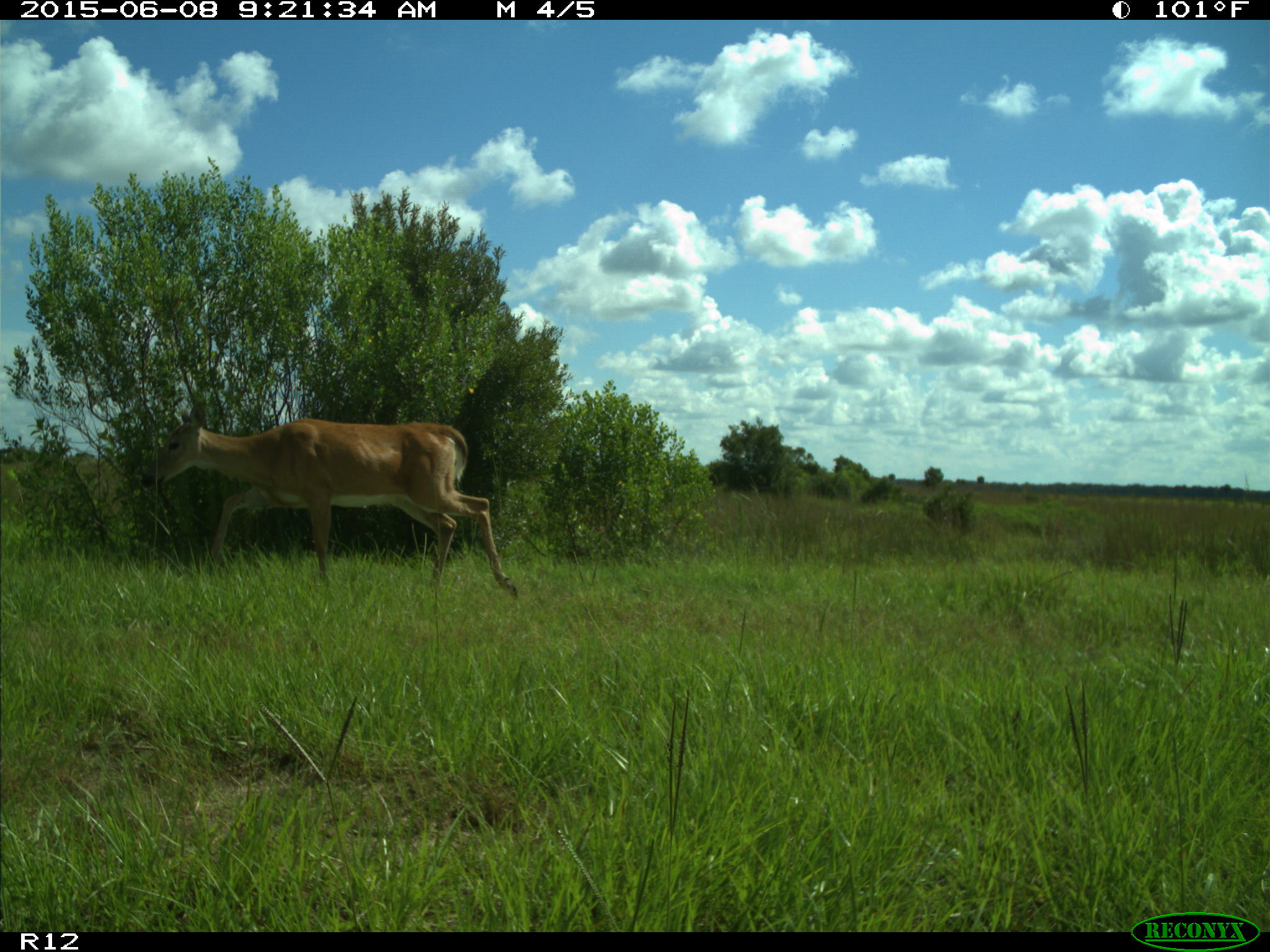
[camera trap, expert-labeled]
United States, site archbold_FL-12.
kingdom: Animalia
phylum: Chordata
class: Mammalia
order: Artiodactyla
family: Cervidae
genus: Odocoileus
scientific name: Odocoileus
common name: deer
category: unidentified deer